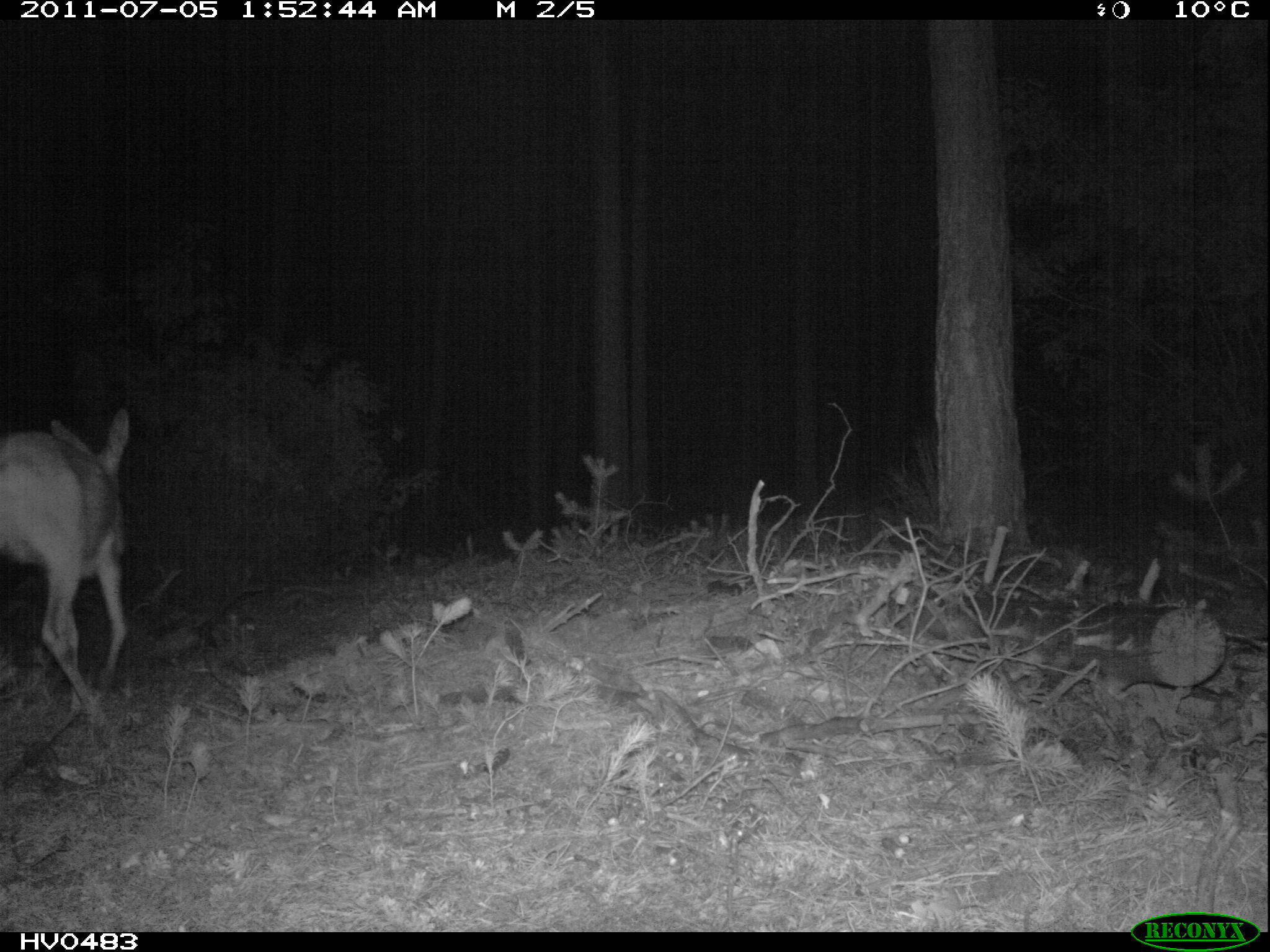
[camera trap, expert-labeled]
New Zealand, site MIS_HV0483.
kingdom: Animalia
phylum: Chordata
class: Mammalia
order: Artiodactyla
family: Cervidae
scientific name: Cervidae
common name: deer